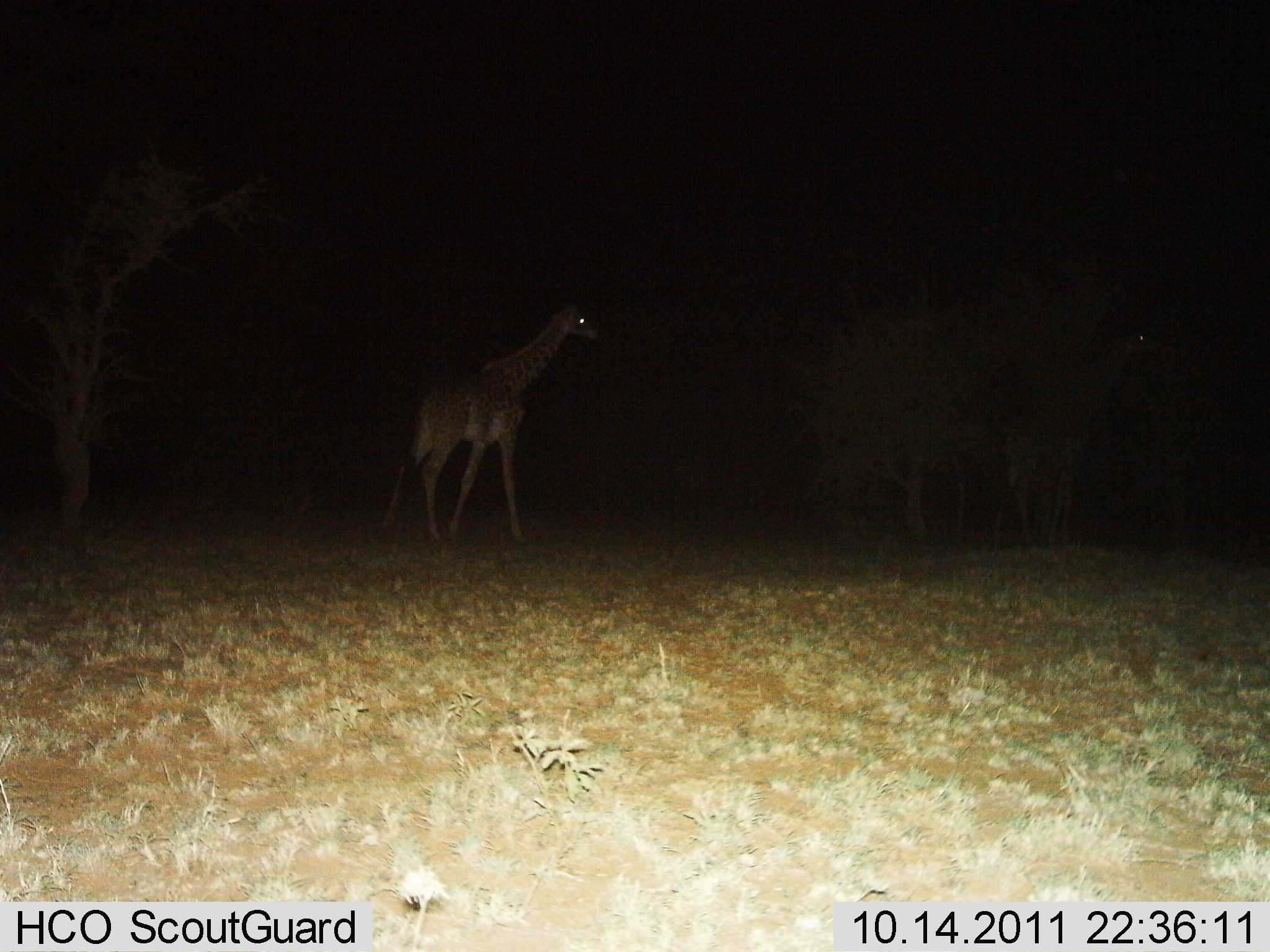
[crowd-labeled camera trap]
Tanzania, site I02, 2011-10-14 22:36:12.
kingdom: Animalia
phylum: Chordata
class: Mammalia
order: Artiodactyla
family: Giraffidae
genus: Giraffa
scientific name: Giraffa camelopardalis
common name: giraffe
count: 2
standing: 40%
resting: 0%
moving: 60%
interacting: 0%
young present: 0%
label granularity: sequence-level